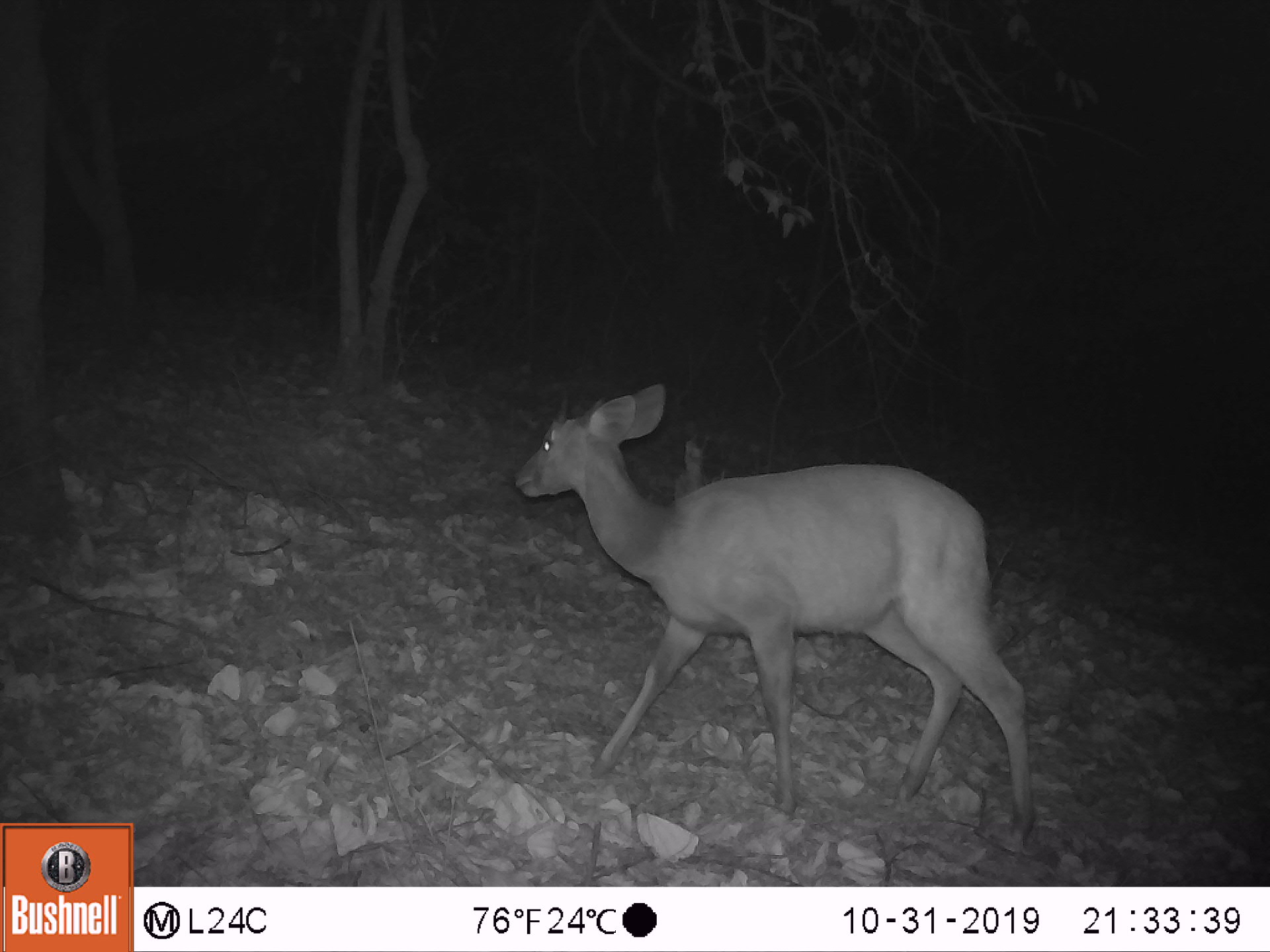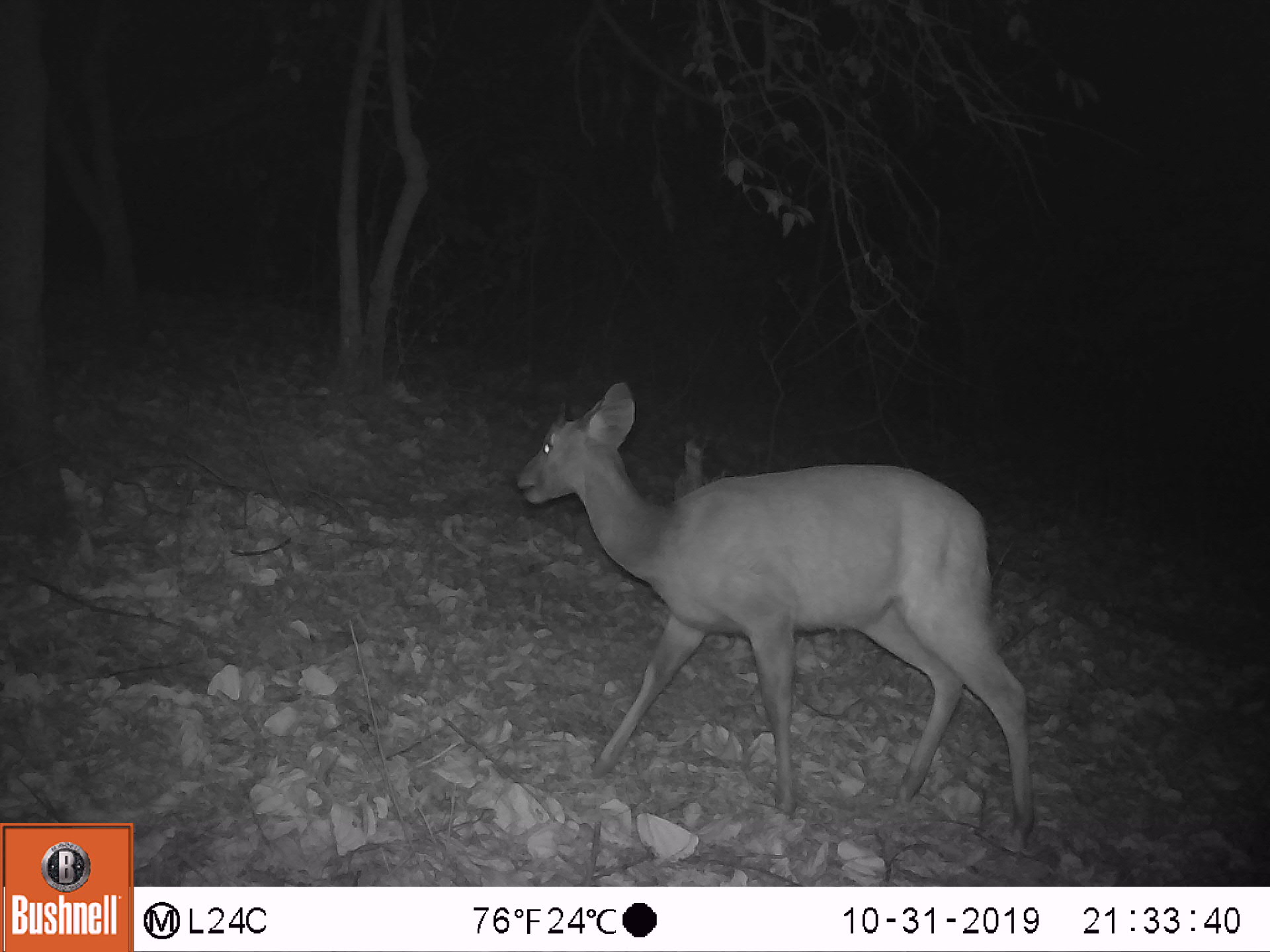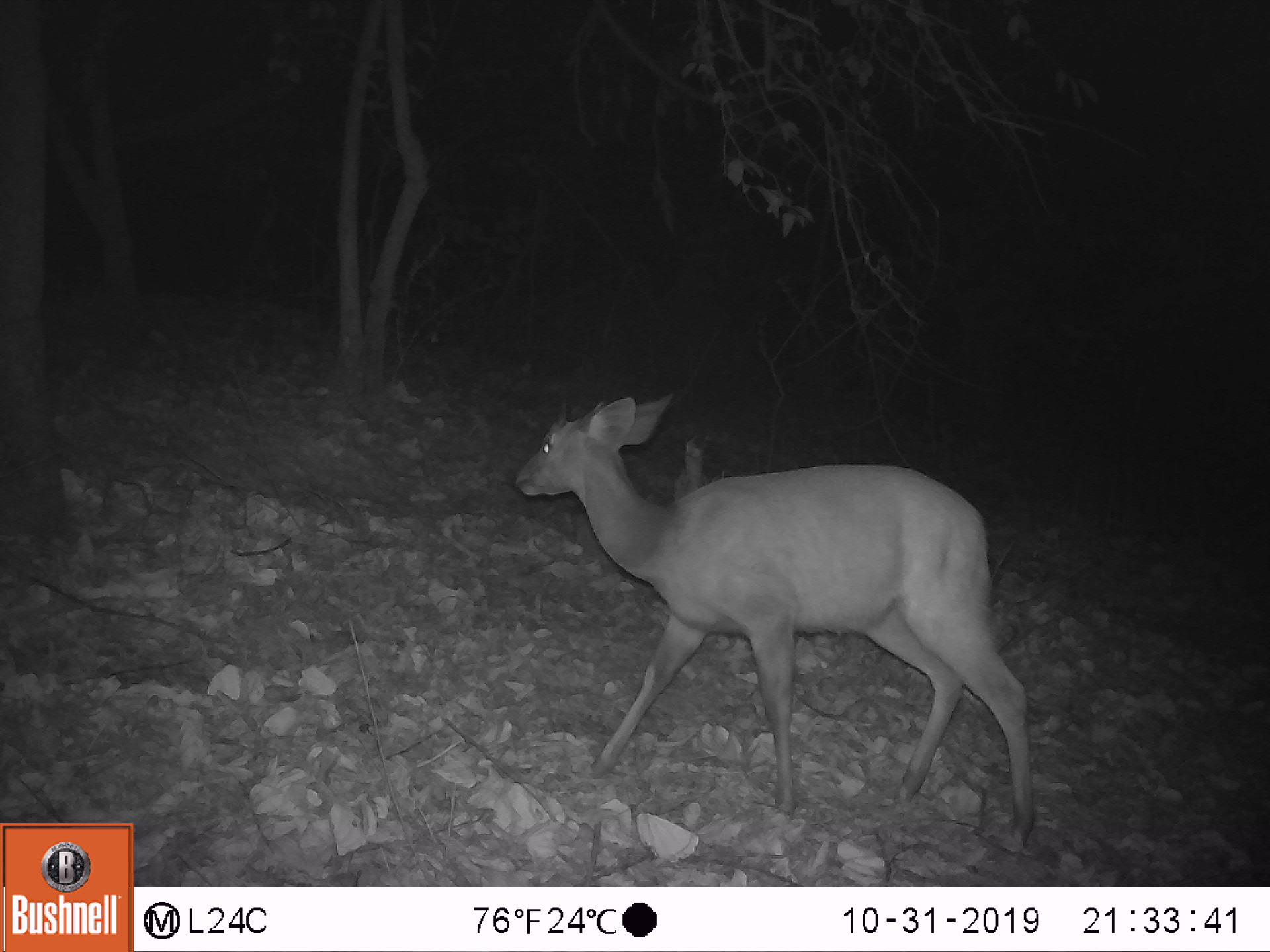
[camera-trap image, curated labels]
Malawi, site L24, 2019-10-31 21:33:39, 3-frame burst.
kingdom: Animalia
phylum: Chordata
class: Mammalia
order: Artiodactyla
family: Bovidae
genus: Tragelaphus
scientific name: Tragelaphus sylvaticus sylvaticus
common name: cape bushbuck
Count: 1.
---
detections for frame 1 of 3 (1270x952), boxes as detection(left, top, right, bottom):
cape bushbuck: detection(509, 375, 1050, 856)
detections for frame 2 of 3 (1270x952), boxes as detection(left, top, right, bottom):
cape bushbuck: detection(508, 375, 1050, 862)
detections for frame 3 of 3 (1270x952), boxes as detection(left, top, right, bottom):
cape bushbuck: detection(508, 382, 1044, 858)